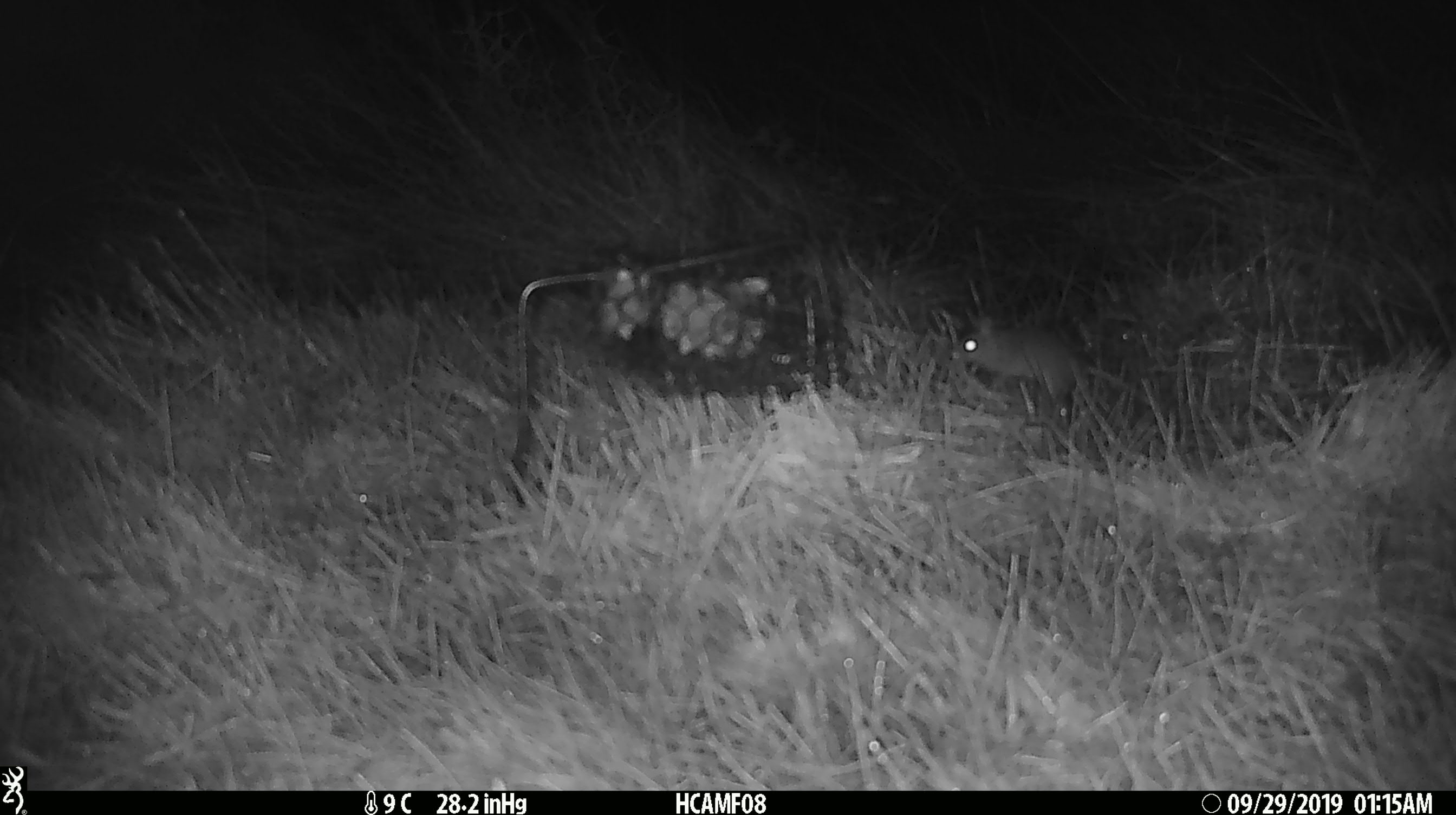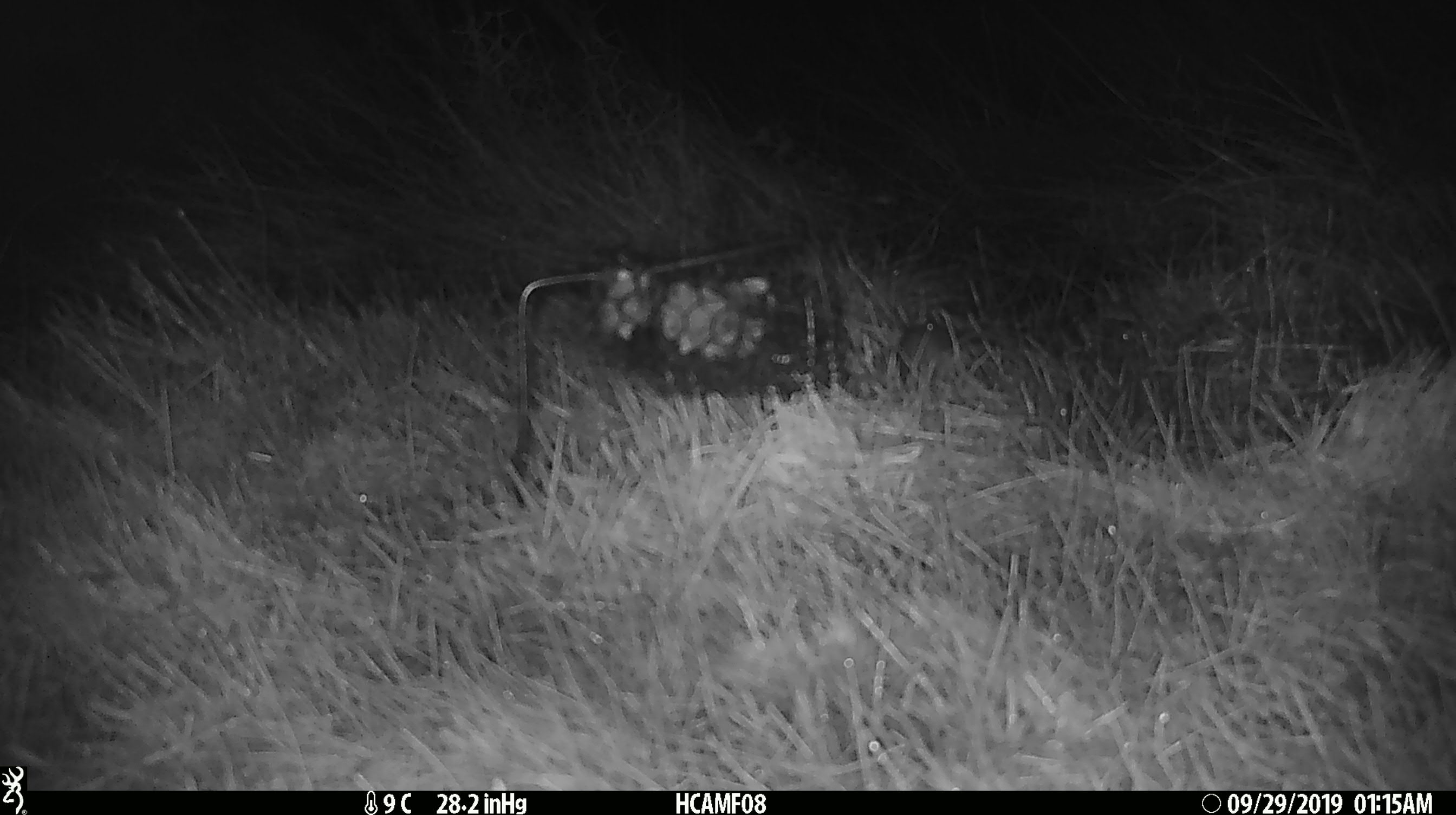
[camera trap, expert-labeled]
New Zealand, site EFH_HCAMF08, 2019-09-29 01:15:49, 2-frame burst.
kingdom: Animalia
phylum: Chordata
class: Mammalia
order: Rodentia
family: Muridae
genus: Mus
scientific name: Mus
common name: mouse